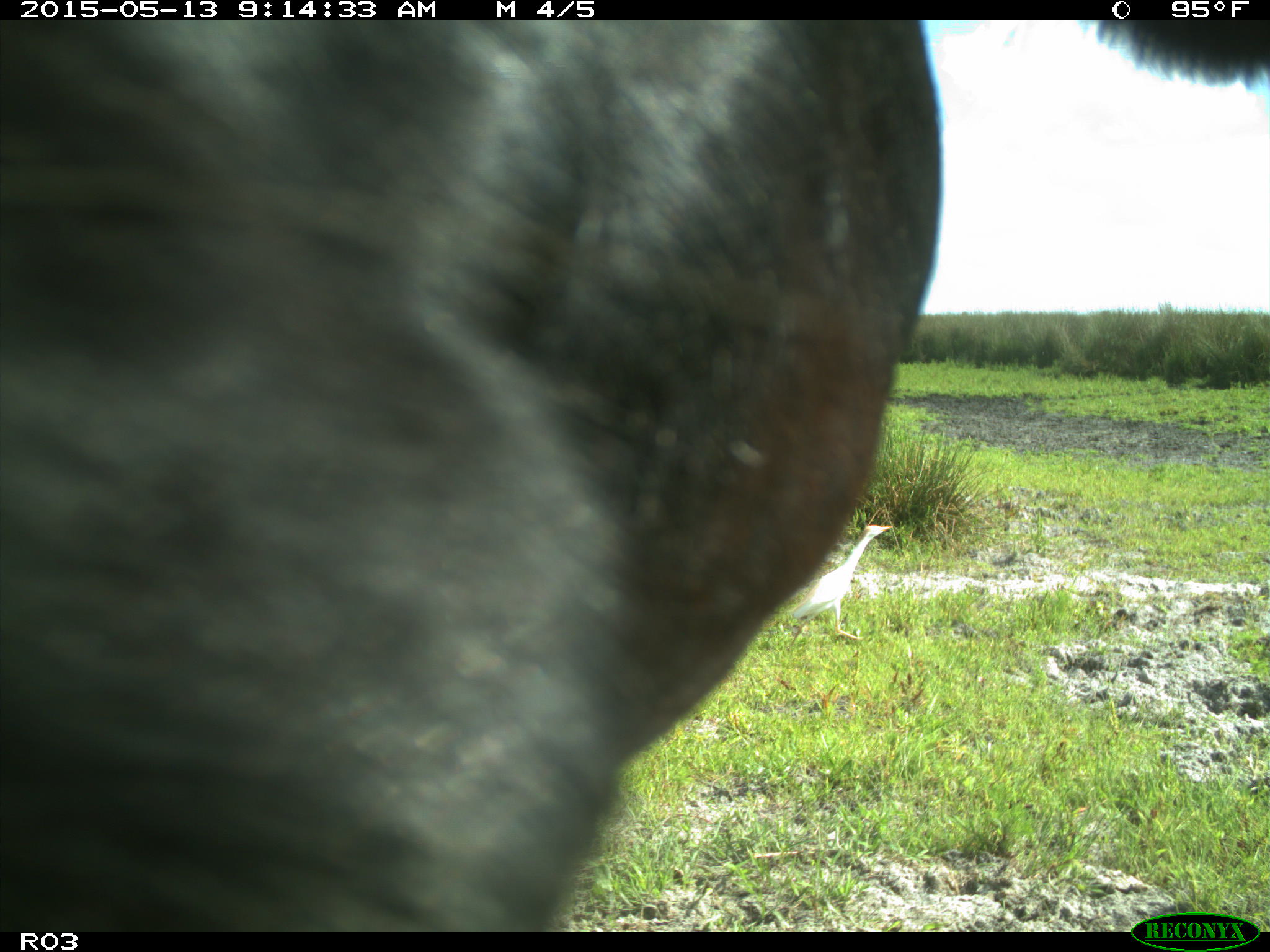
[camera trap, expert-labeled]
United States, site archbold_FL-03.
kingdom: Animalia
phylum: Chordata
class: Mammalia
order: Artiodactyla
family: Bovidae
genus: Bos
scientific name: Bos taurus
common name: domestic cow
Bos taurus (domestic cow).